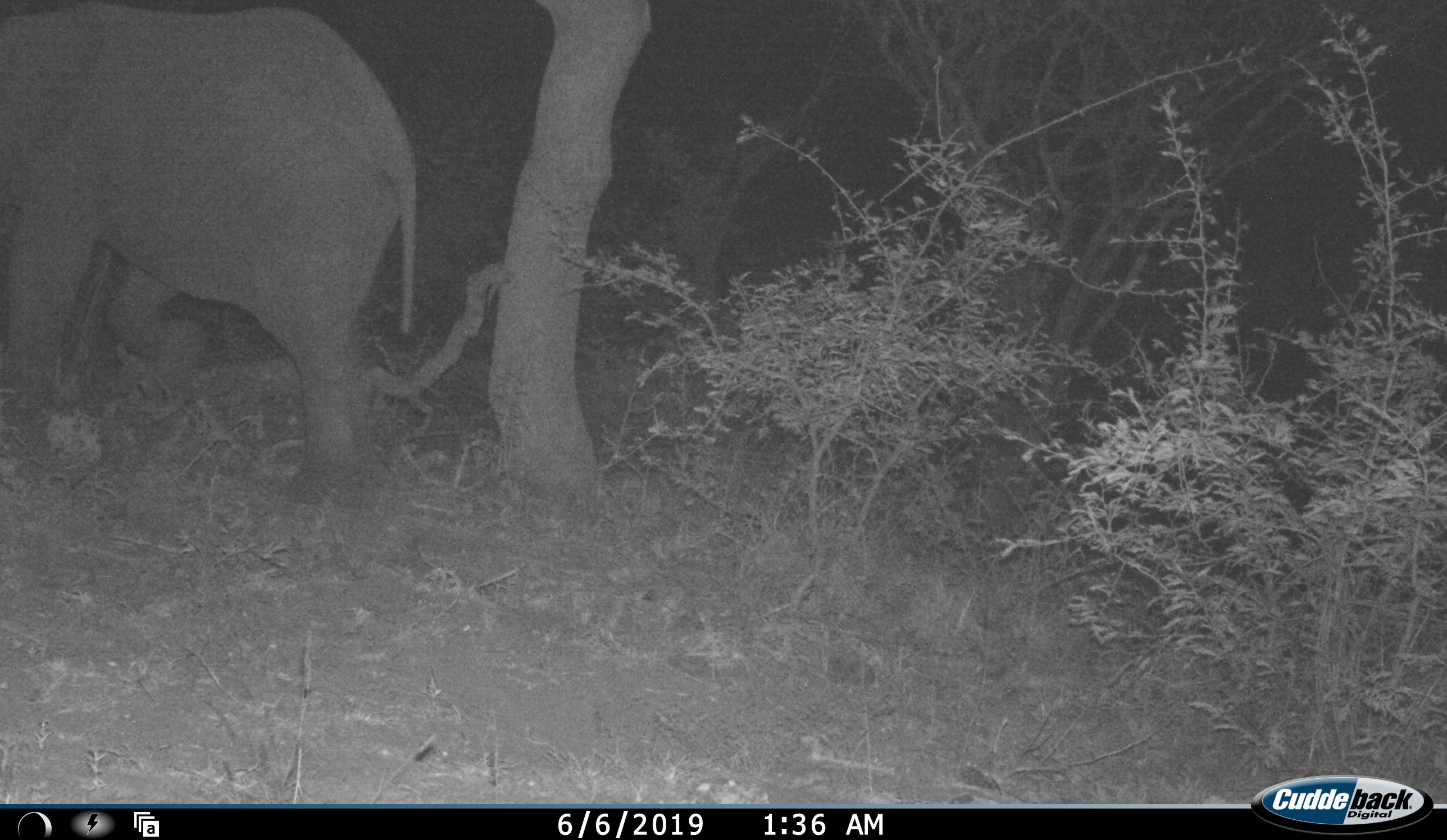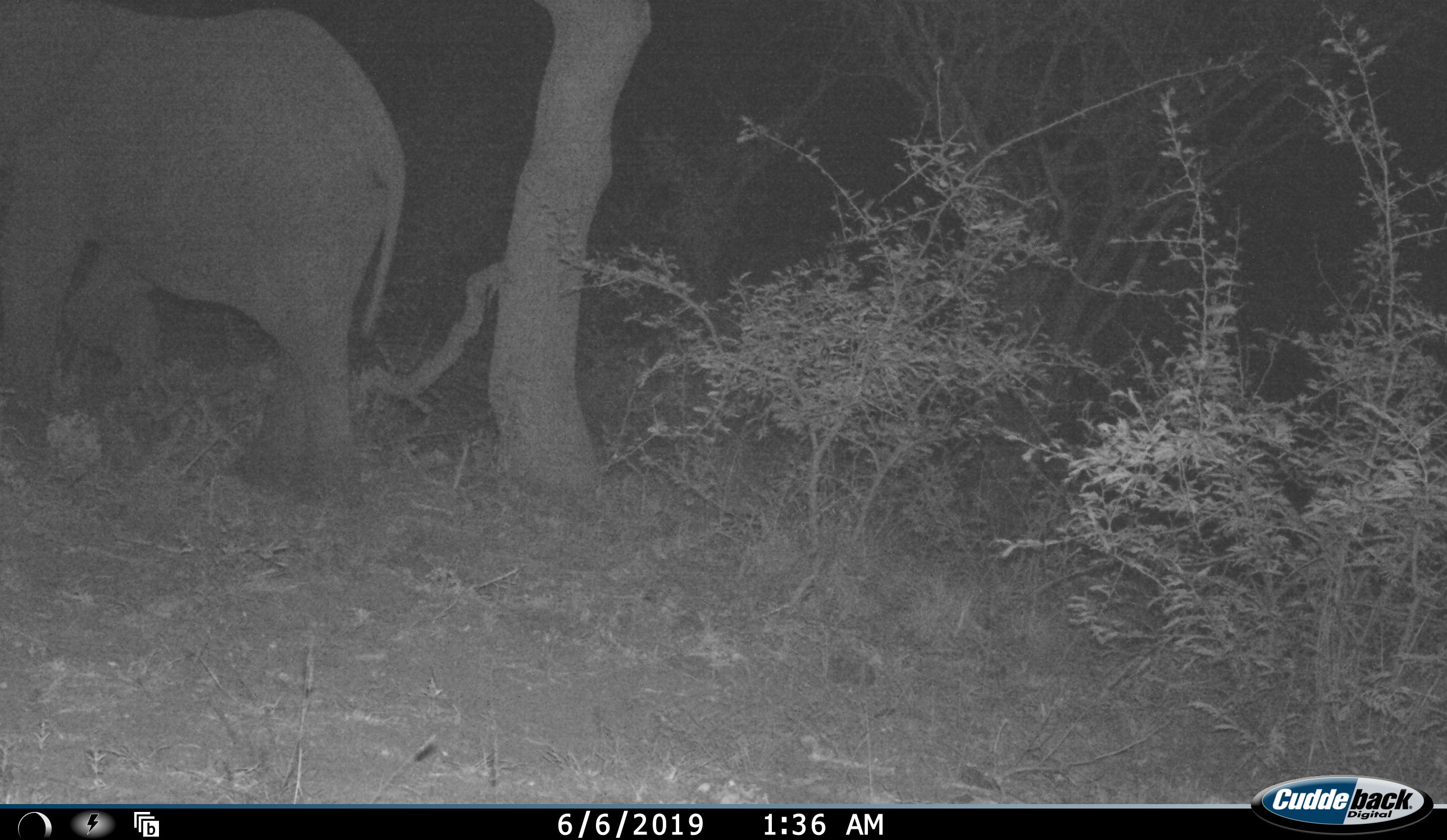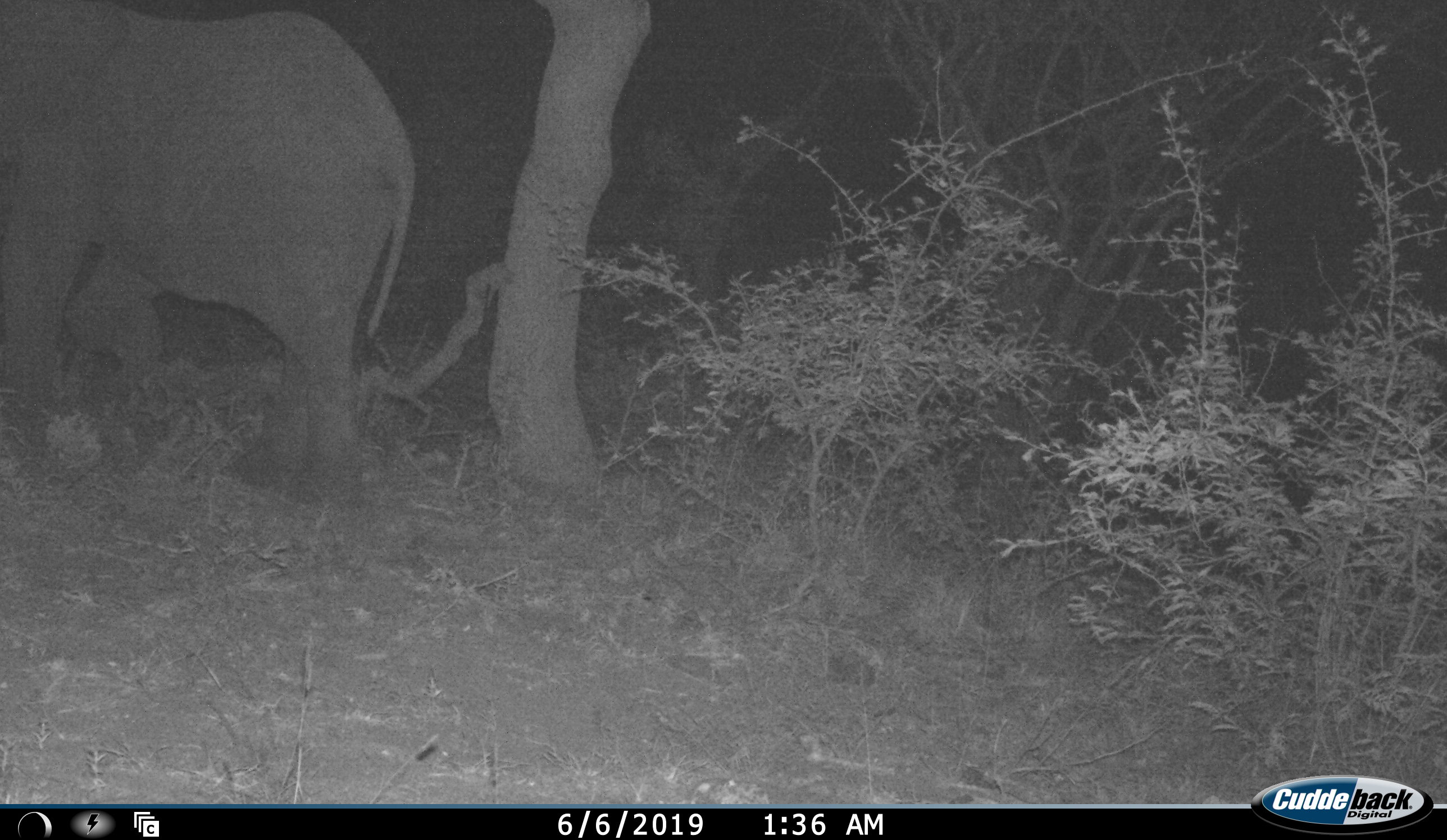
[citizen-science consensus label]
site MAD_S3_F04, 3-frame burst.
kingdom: Animalia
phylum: Chordata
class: Mammalia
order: Proboscidea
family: Elephantidae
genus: Loxodonta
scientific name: Loxodonta africana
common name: african bush elephant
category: elephant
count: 1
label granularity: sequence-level